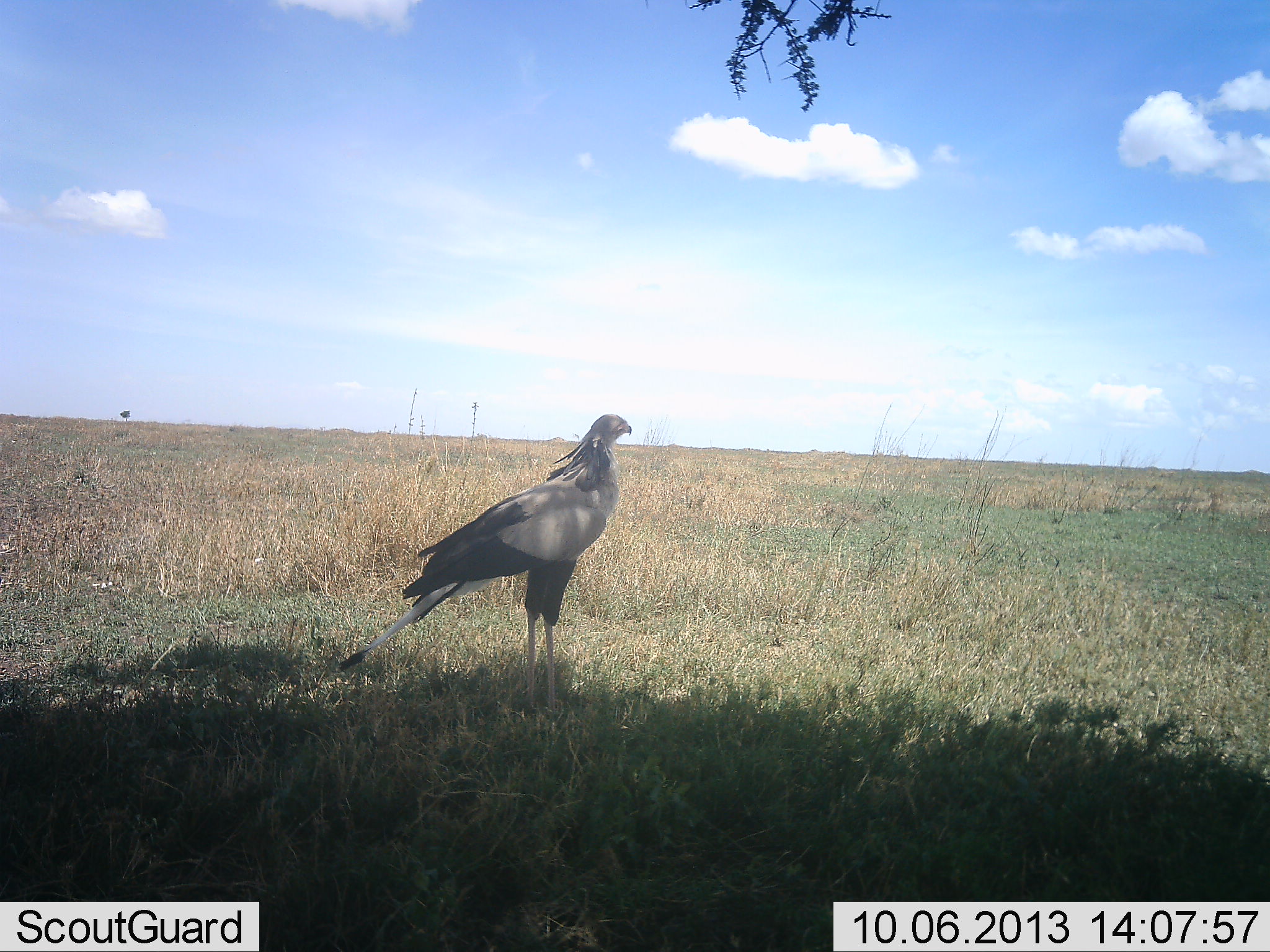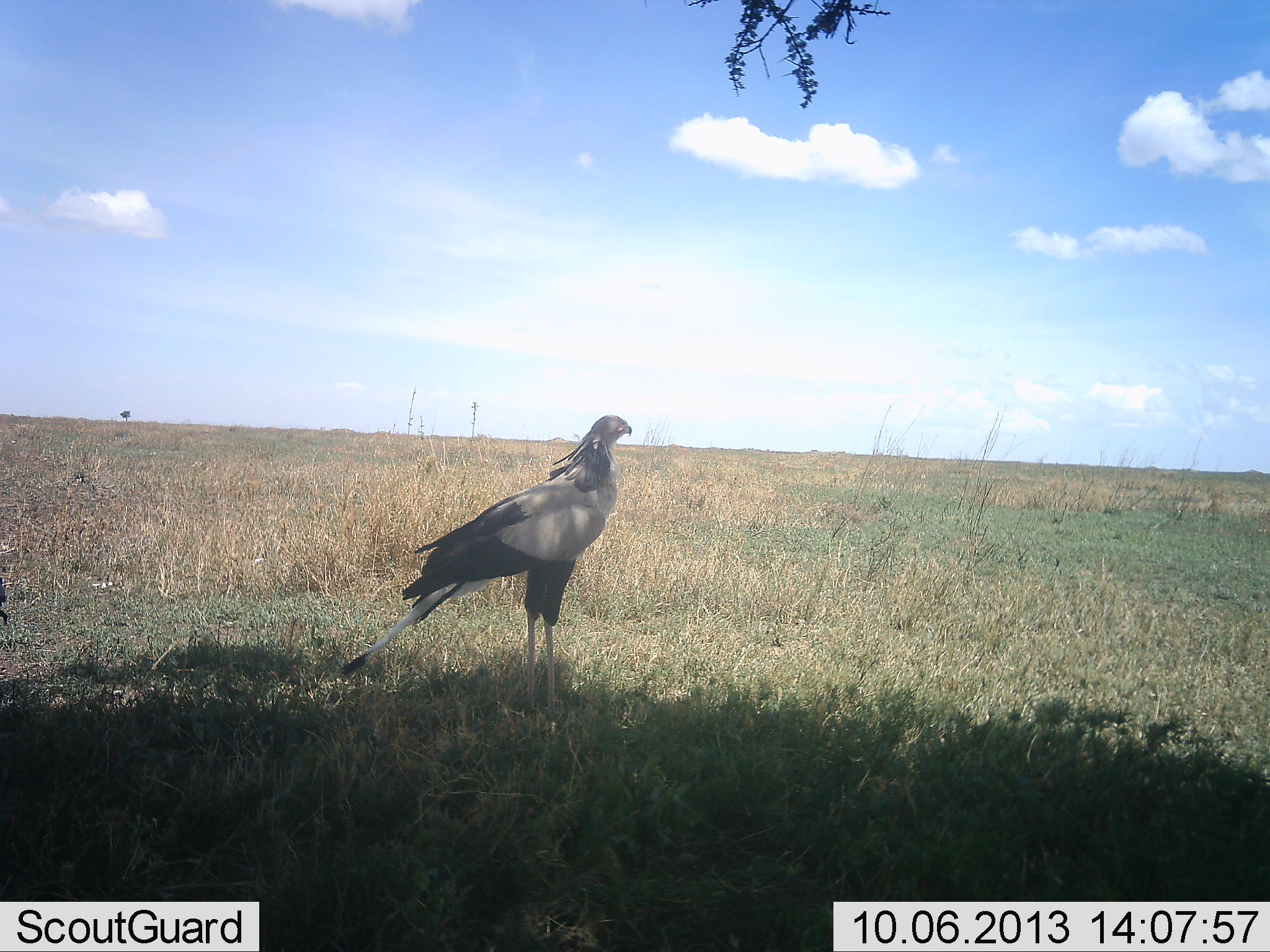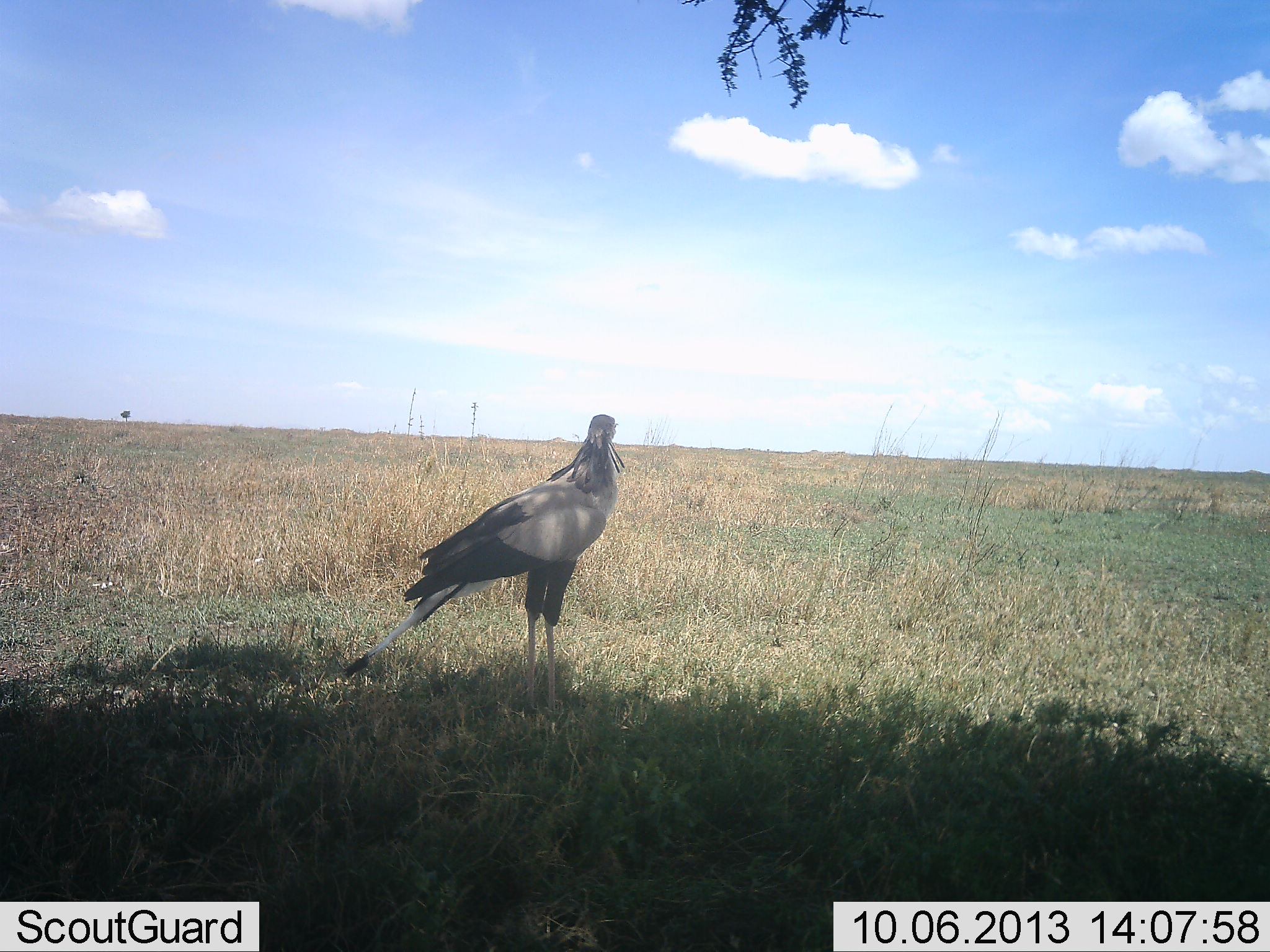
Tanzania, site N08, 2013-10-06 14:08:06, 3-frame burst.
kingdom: Animalia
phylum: Chordata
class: Aves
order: Accipitriformes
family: Sagittariidae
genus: Sagittarius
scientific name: Sagittarius serpentarius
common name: secretary bird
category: secretarybird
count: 1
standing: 100%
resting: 0%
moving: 0%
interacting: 0%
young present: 0%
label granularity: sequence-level